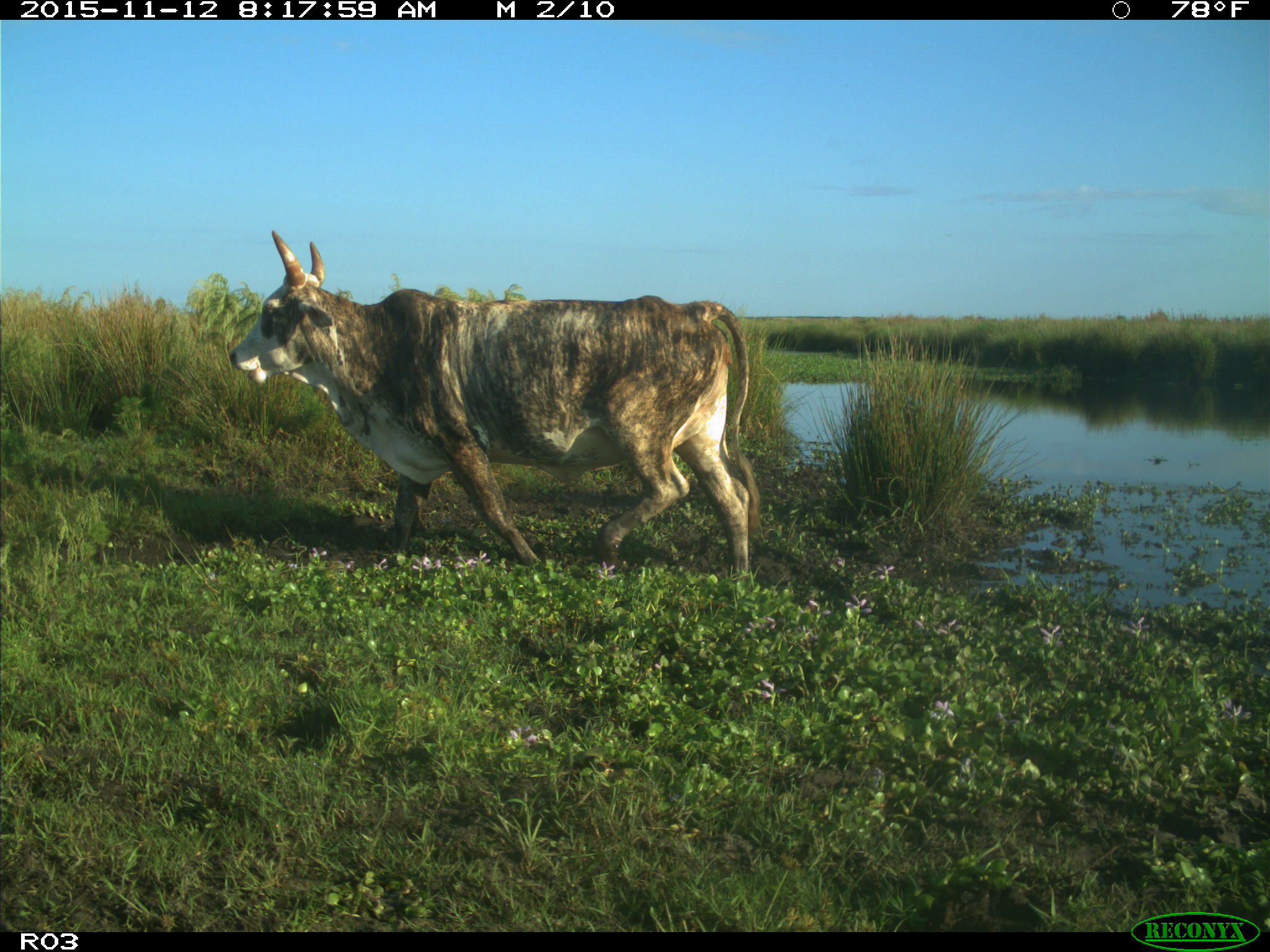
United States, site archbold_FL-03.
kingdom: Animalia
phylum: Chordata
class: Mammalia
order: Artiodactyla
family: Bovidae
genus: Bos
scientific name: Bos taurus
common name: domestic cow